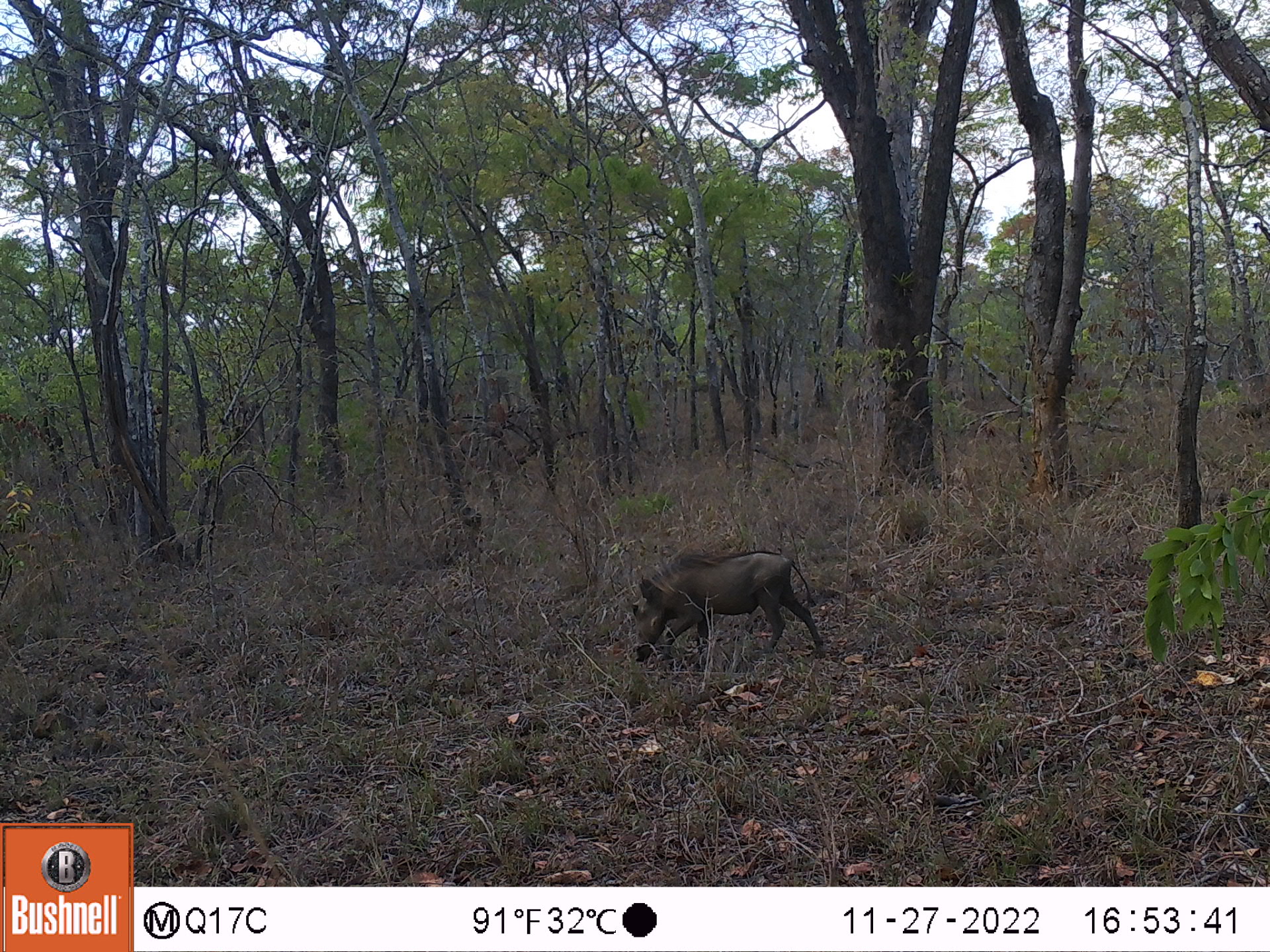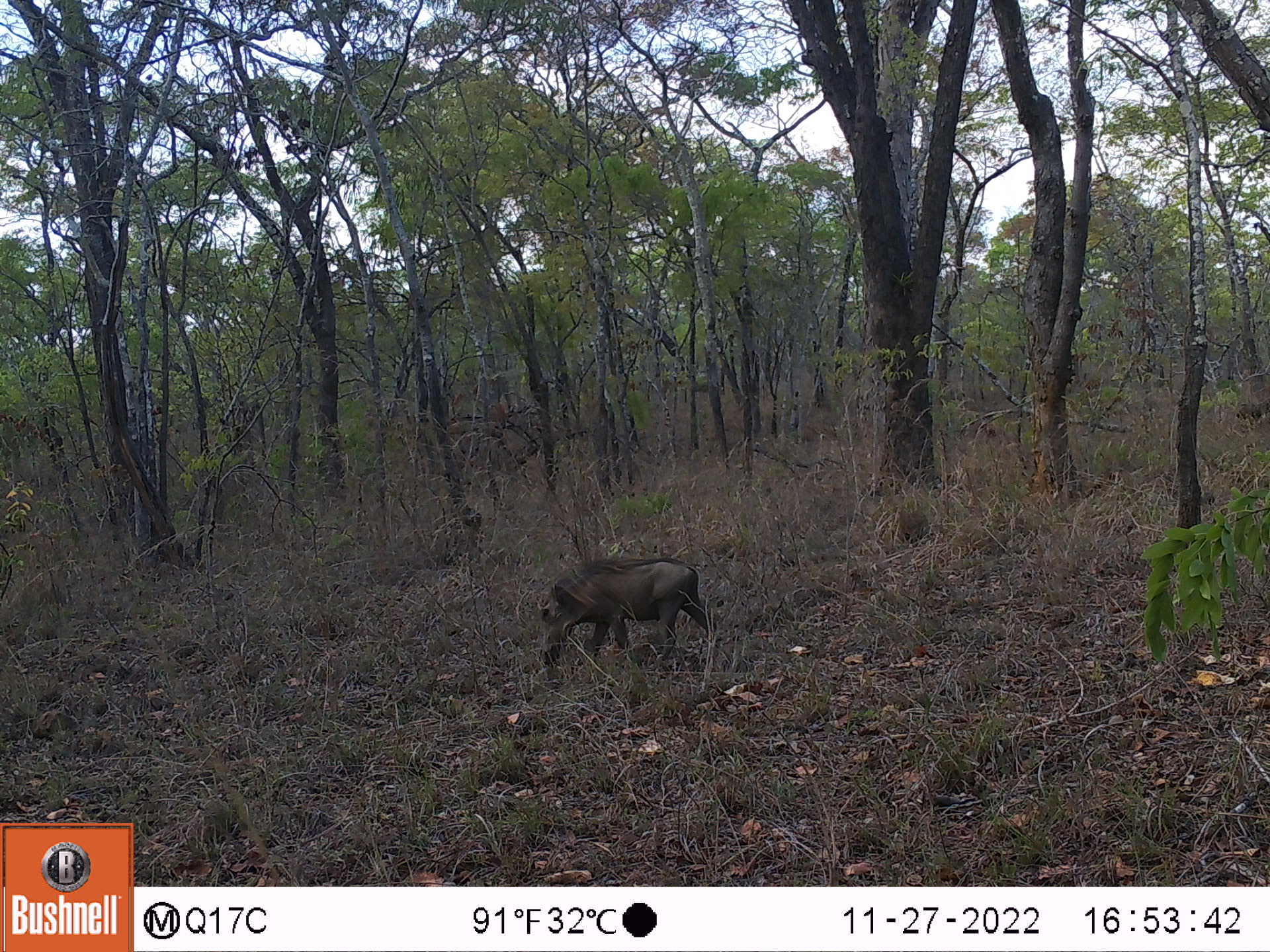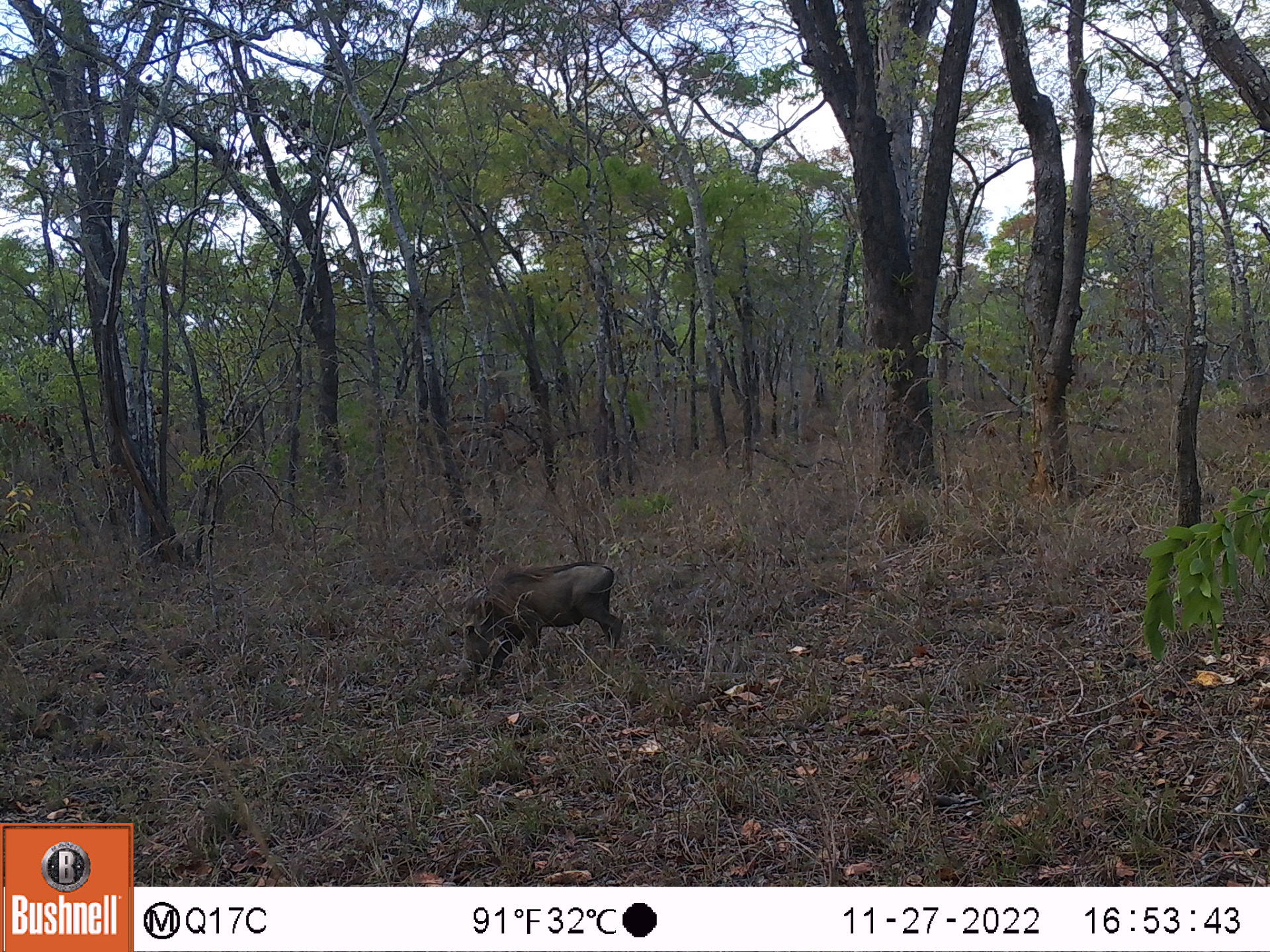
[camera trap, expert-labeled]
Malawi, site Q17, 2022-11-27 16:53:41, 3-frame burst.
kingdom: Animalia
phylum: Chordata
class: Mammalia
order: Artiodactyla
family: Suidae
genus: Phacochoerus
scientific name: Phacochoerus africanus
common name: common warthog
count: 1